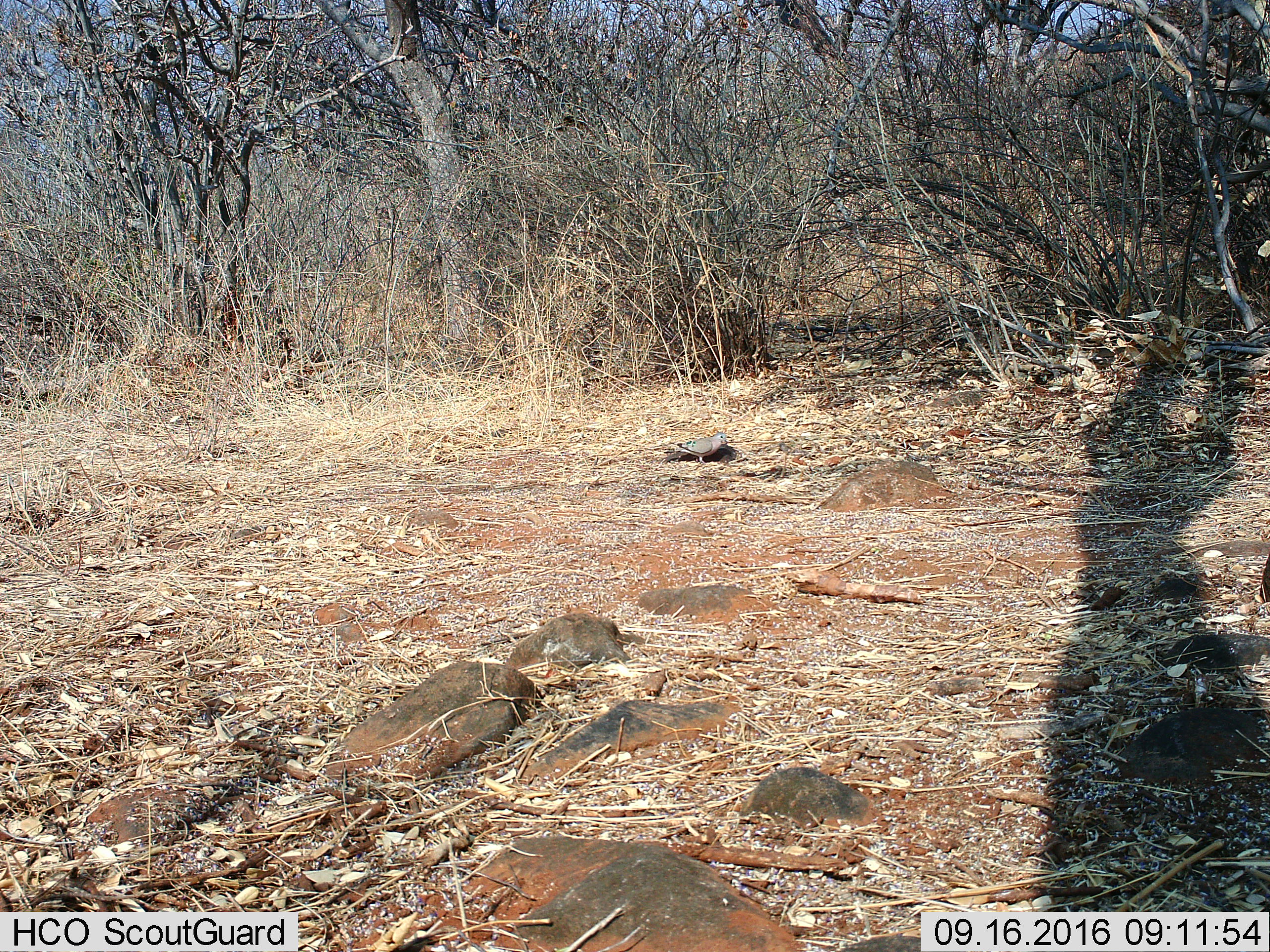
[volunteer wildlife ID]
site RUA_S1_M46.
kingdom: Animalia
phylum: Chordata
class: Aves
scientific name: Aves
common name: bird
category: birdother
Birdother (bird) (Aves), count 1. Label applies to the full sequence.